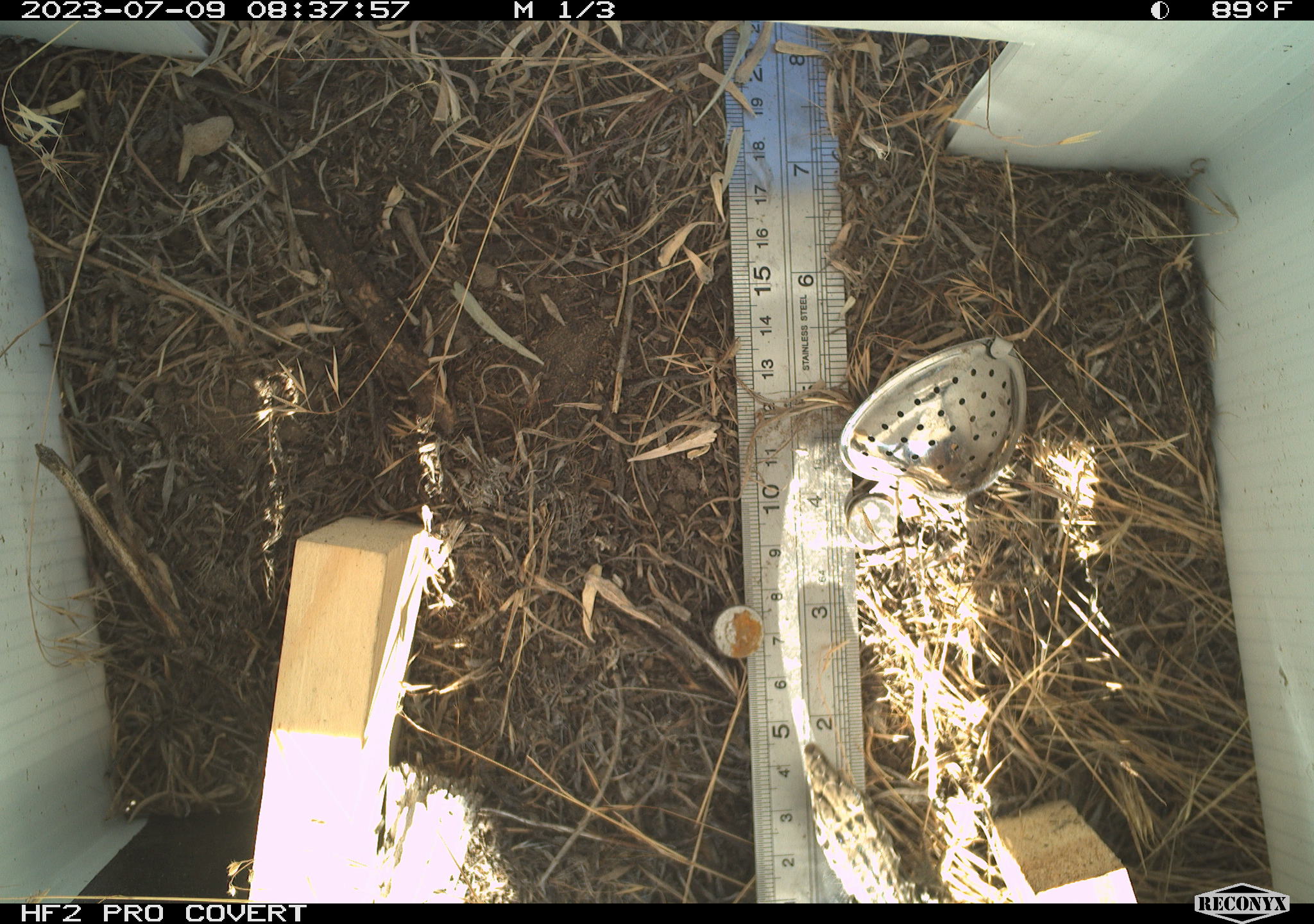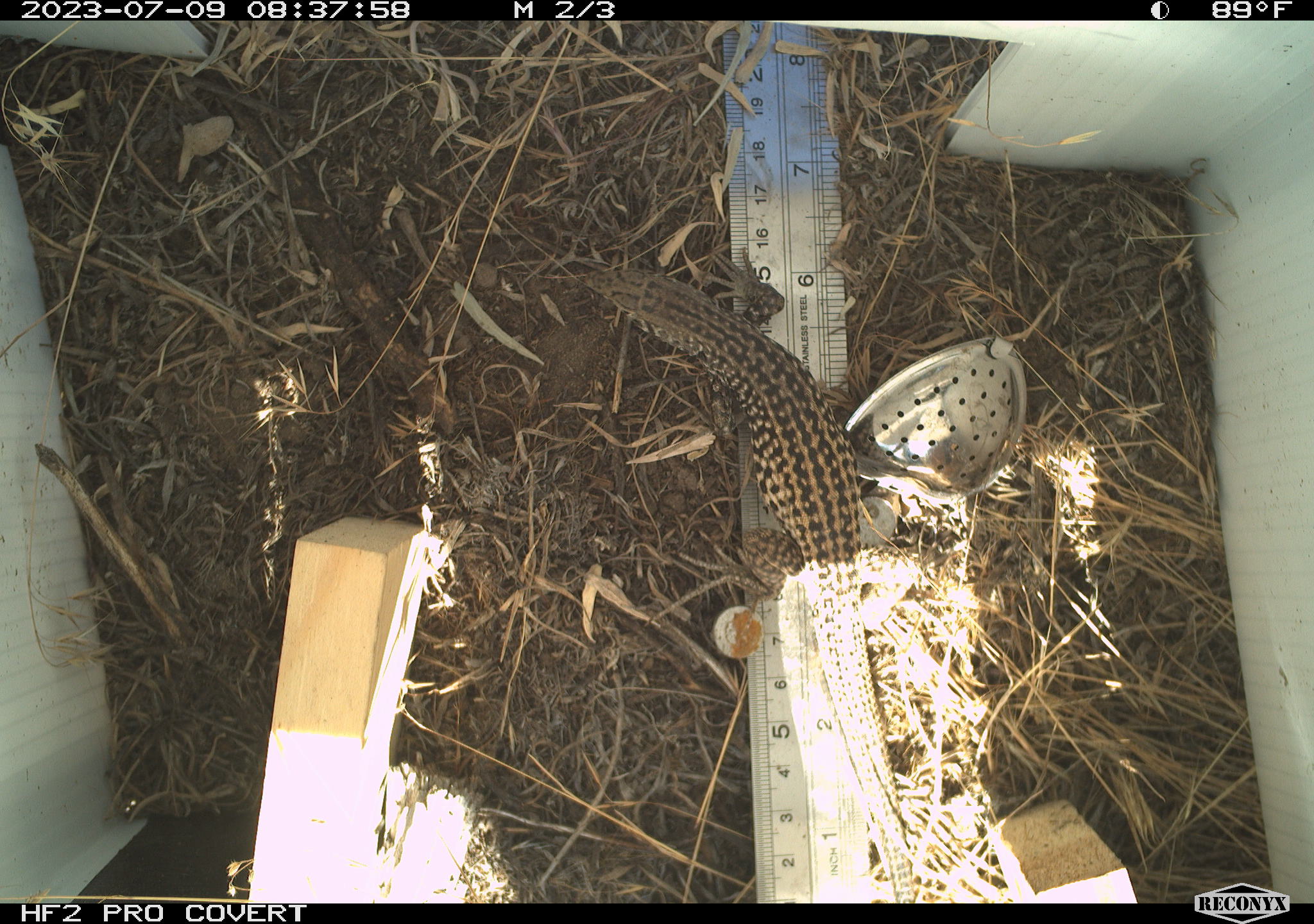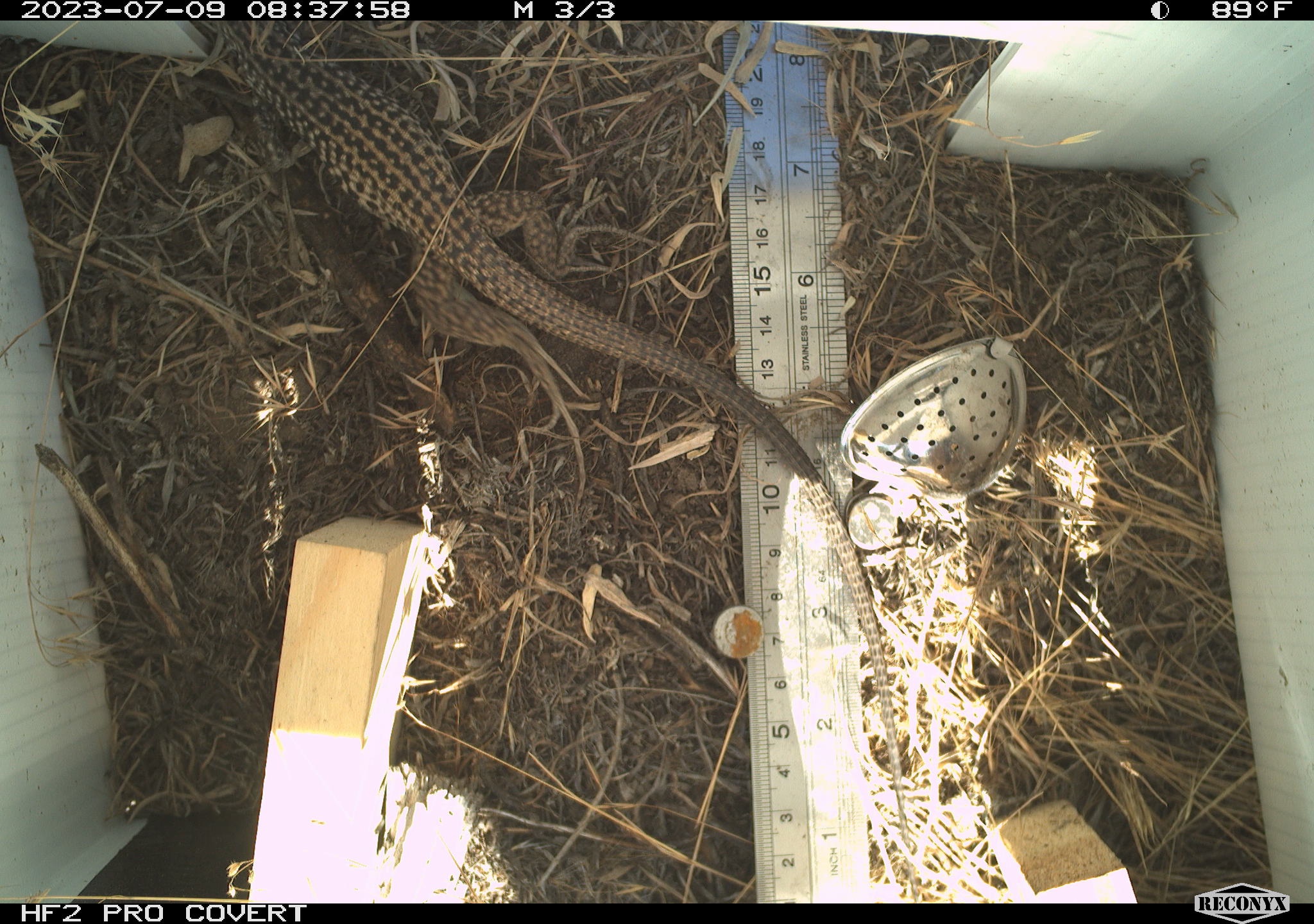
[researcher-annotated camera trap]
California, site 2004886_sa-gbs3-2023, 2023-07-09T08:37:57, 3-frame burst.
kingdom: Animalia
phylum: Chordata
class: Reptilia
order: Squamata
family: Teiidae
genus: Aspidoscelis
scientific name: Aspidoscelis tigris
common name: western whiptail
Western whiptail (Aspidoscelis tigris).